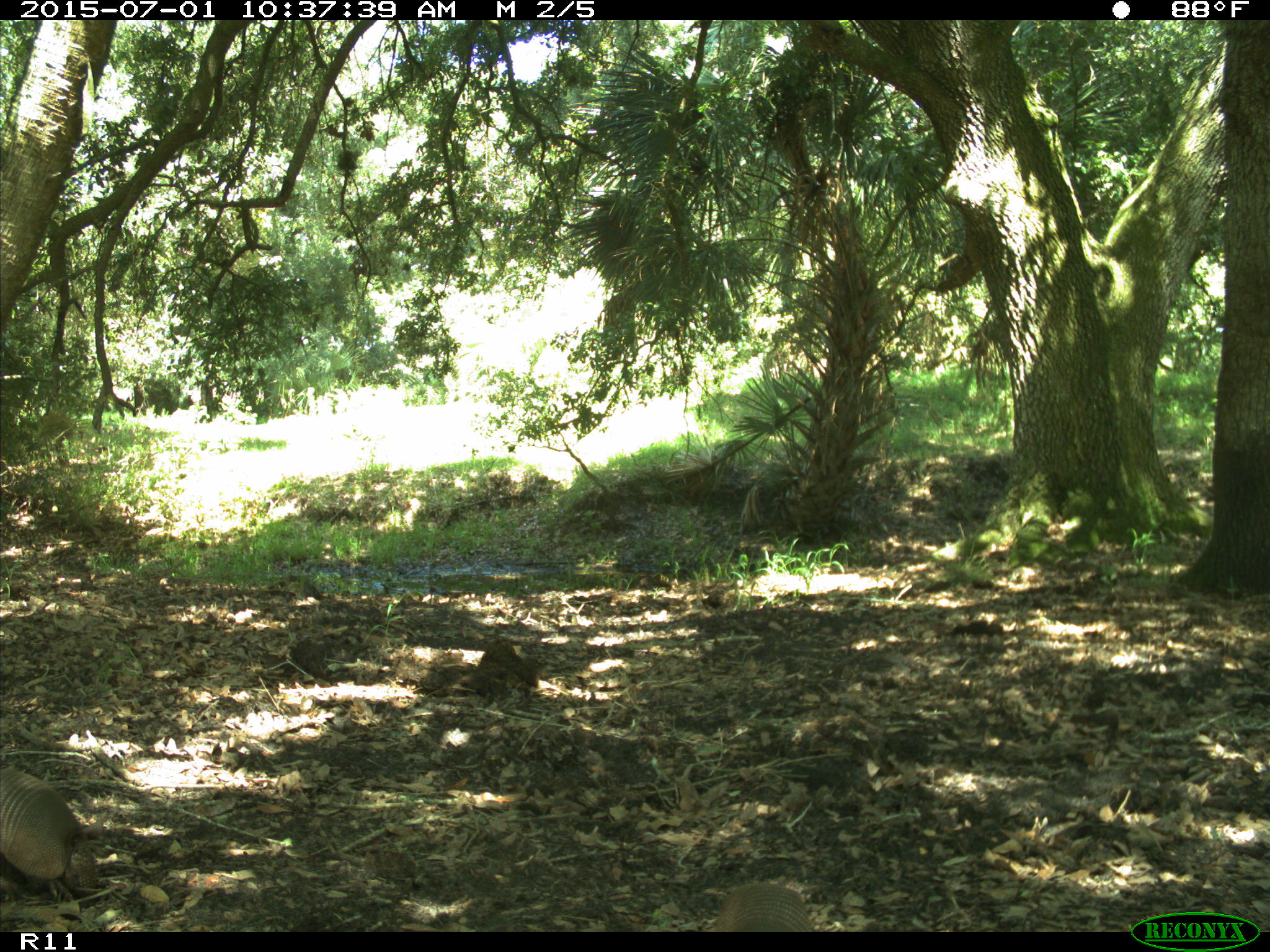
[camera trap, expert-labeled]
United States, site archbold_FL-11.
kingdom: Animalia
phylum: Chordata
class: Mammalia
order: Cingulata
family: Dasypodidae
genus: Dasypus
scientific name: Dasypus novemcinctus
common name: nine-banded armadillo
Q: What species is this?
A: Dasypus novemcinctus (nine-banded armadillo).